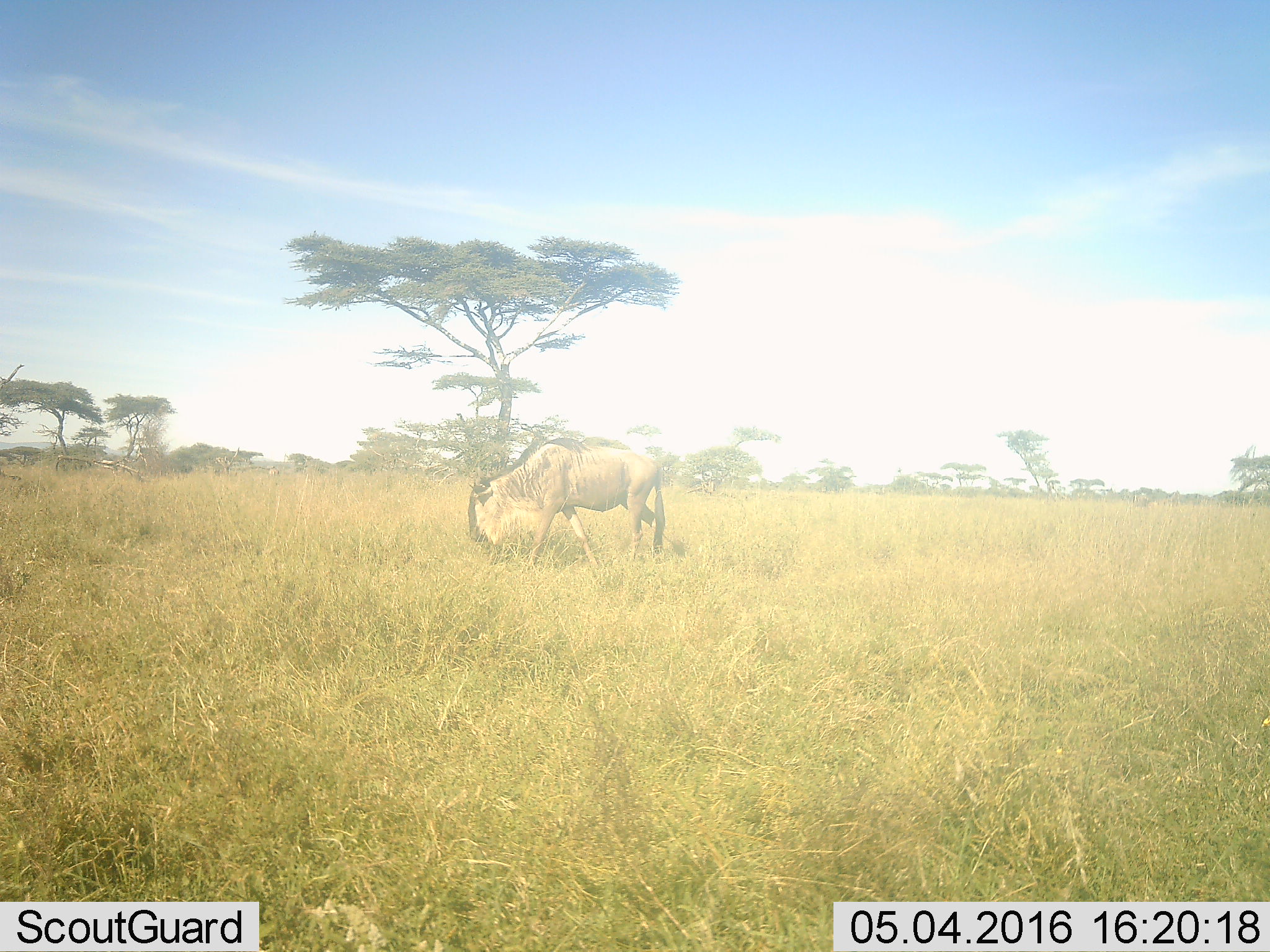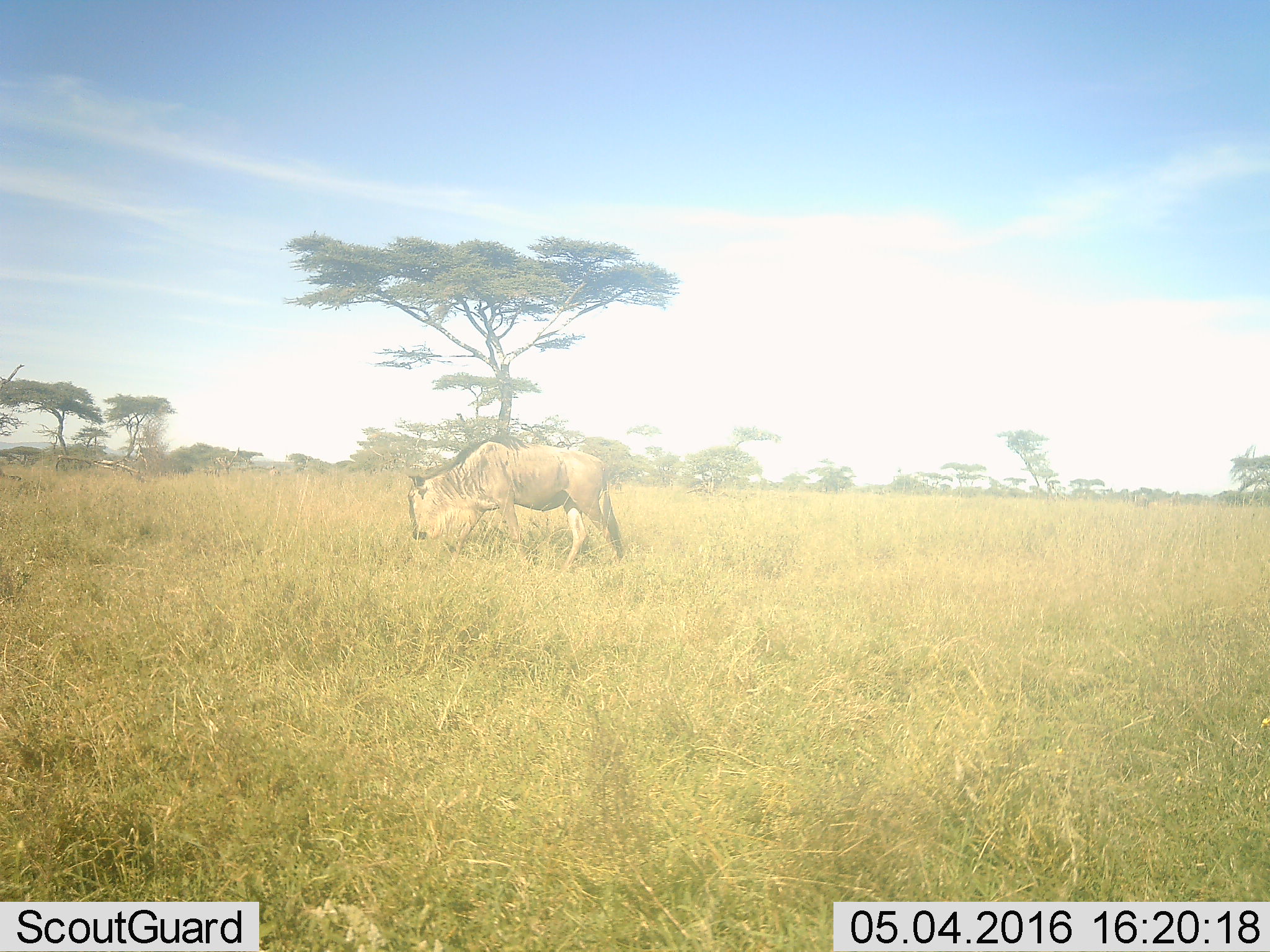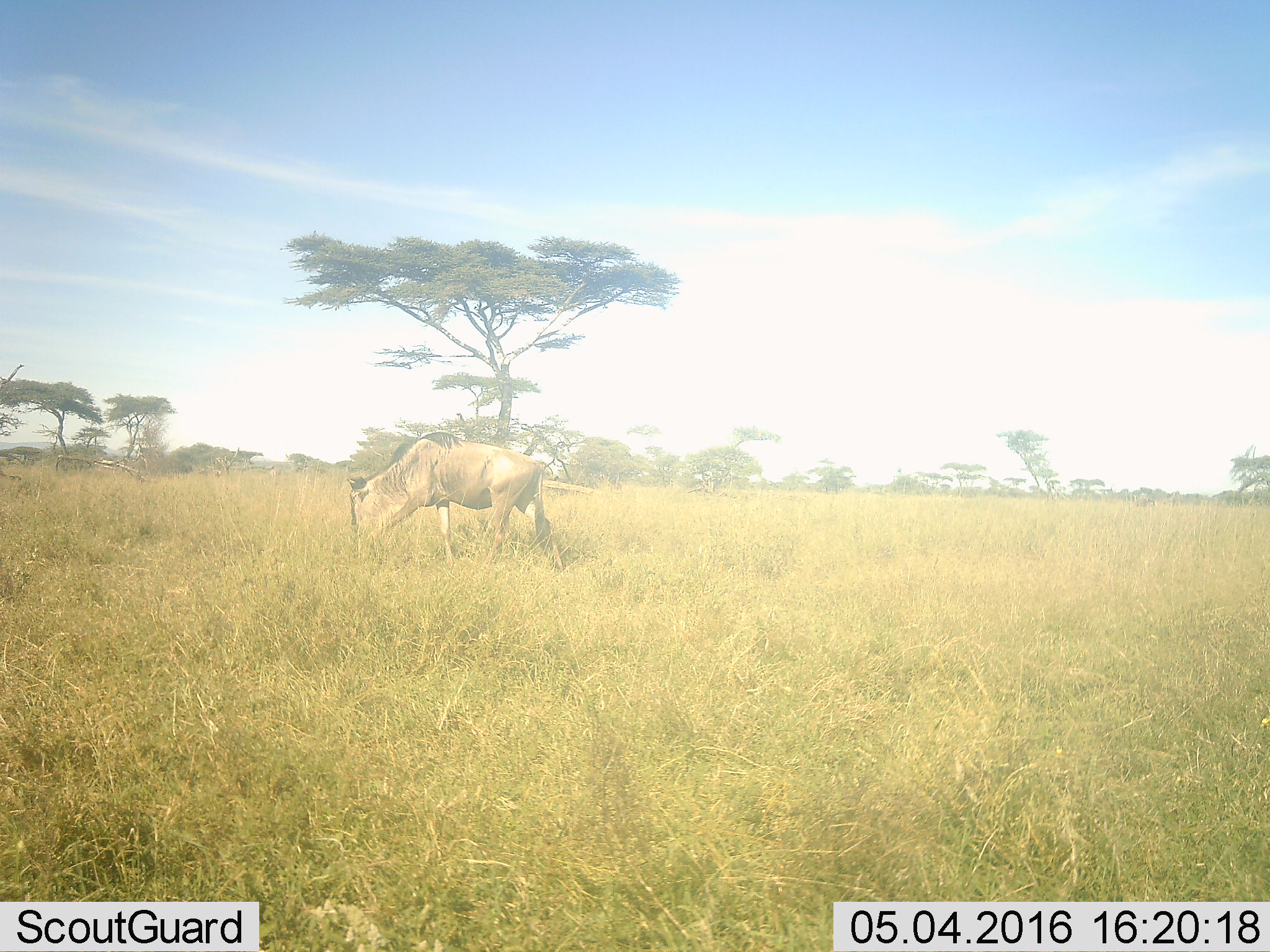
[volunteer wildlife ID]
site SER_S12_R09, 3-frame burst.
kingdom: Animalia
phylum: Chordata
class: Mammalia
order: Artiodactyla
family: Bovidae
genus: Connochaetes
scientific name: Connochaetes taurinus taurinus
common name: blue wildebeest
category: wildebeestblue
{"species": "wildebeestblue (blue wildebeest) (Connochaetes taurinus taurinus)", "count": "1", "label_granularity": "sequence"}